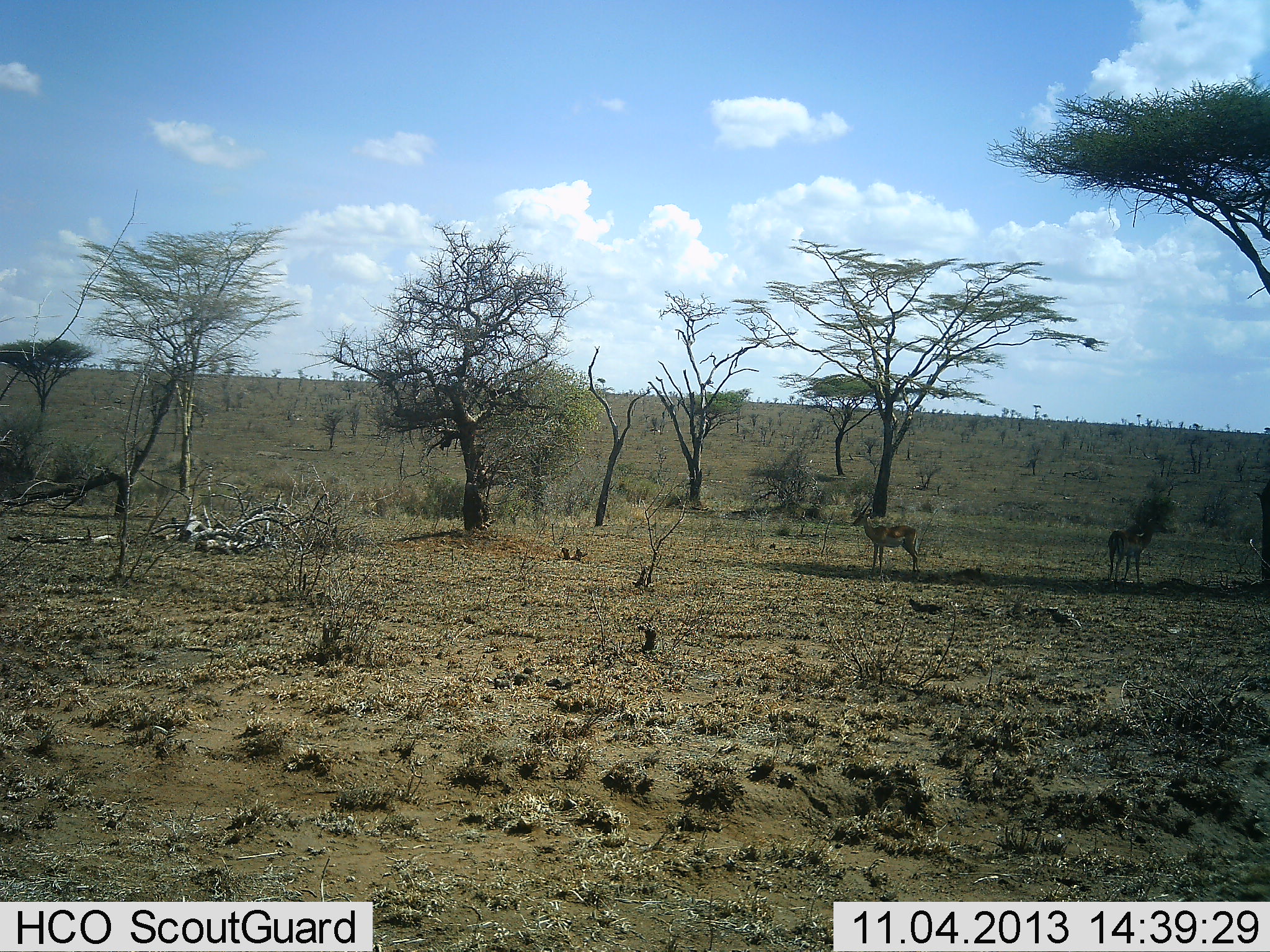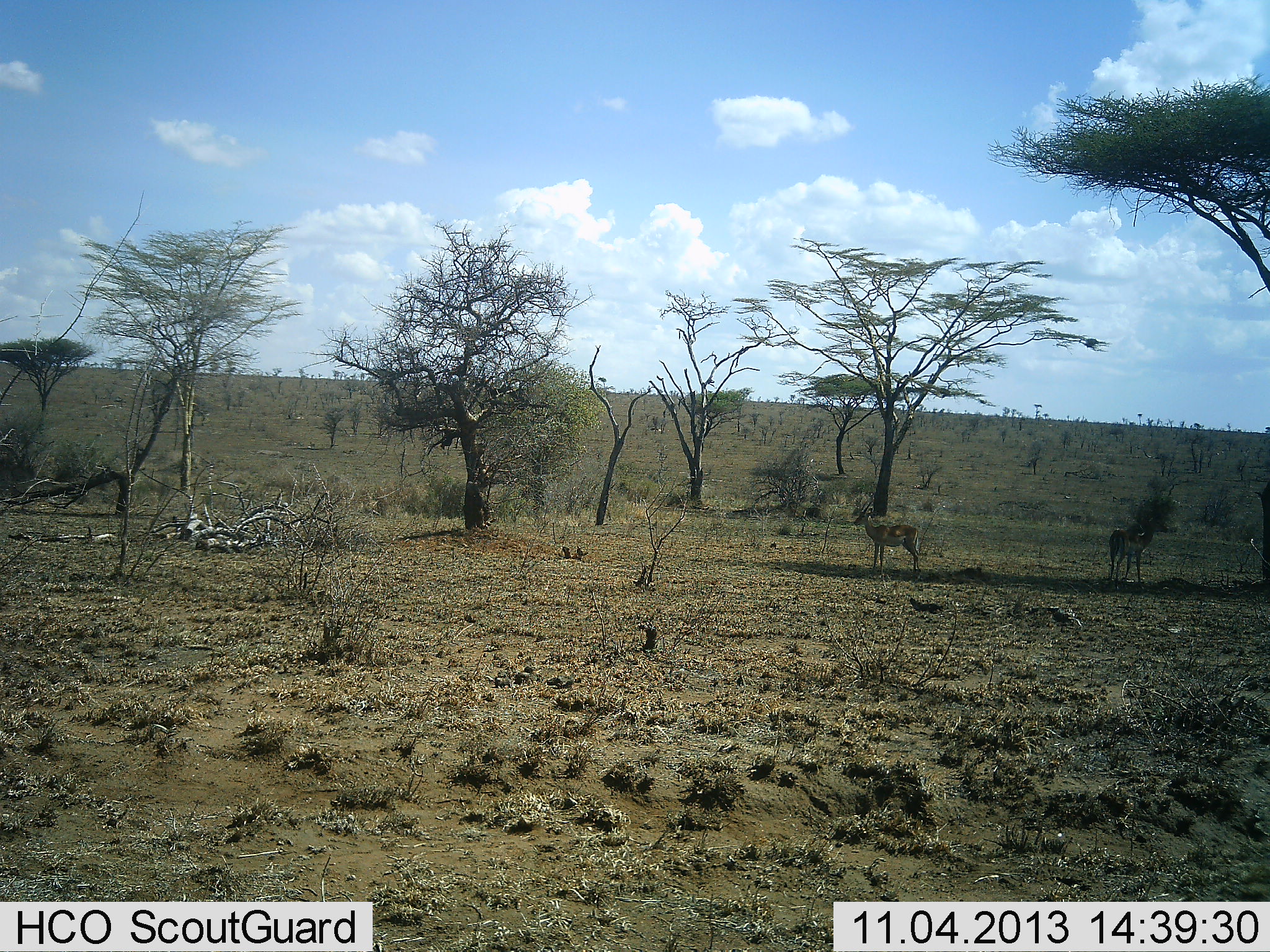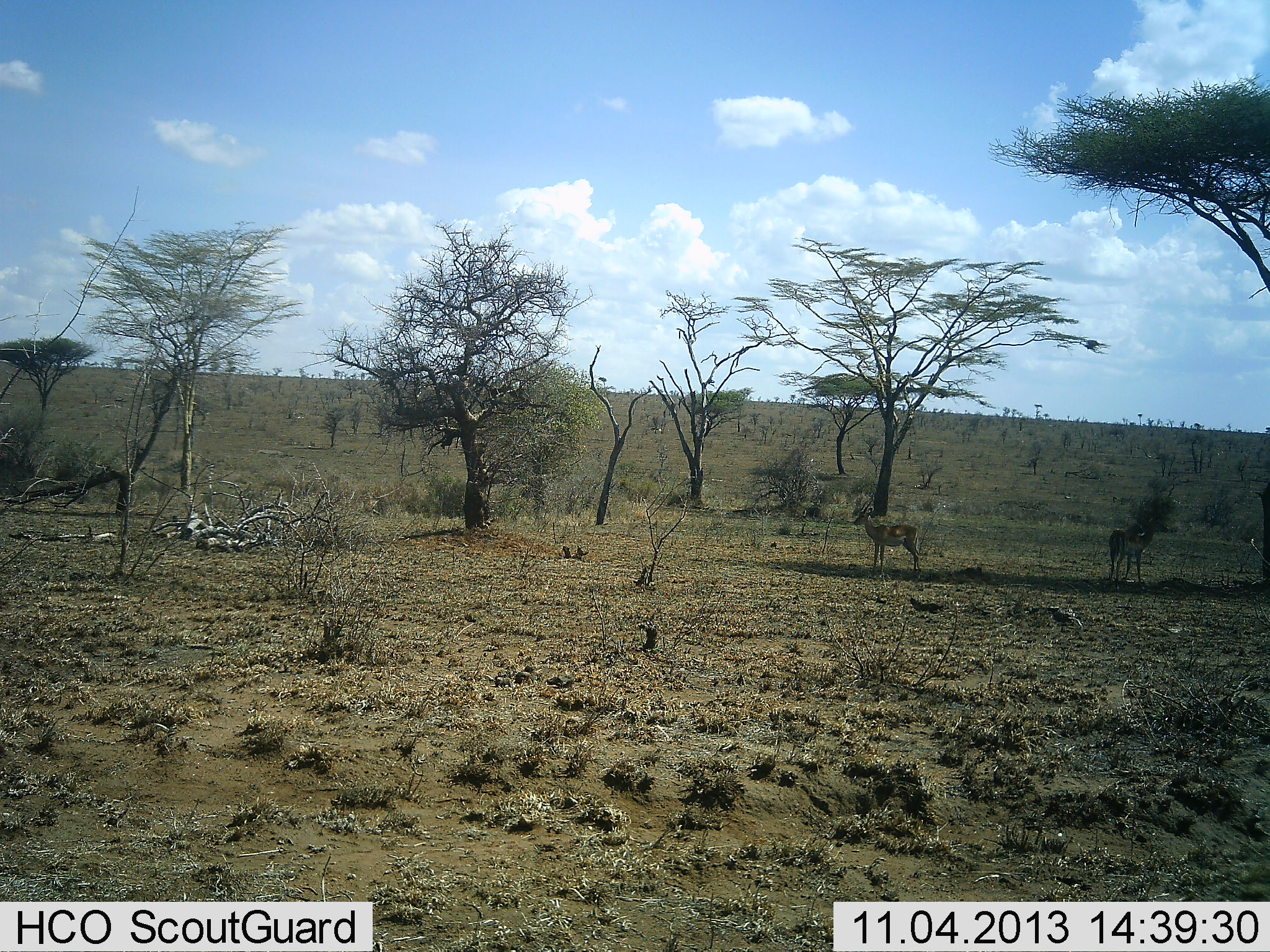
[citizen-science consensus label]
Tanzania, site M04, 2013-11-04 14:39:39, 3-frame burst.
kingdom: Animalia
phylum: Chordata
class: Mammalia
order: Artiodactyla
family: Bovidae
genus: Nanger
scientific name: Nanger granti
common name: grant's gazelle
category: gazellegrants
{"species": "gazellegrants (grant's gazelle) (Nanger granti)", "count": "2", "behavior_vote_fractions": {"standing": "100%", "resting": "0%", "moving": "0%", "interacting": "0%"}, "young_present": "0%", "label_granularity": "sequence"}